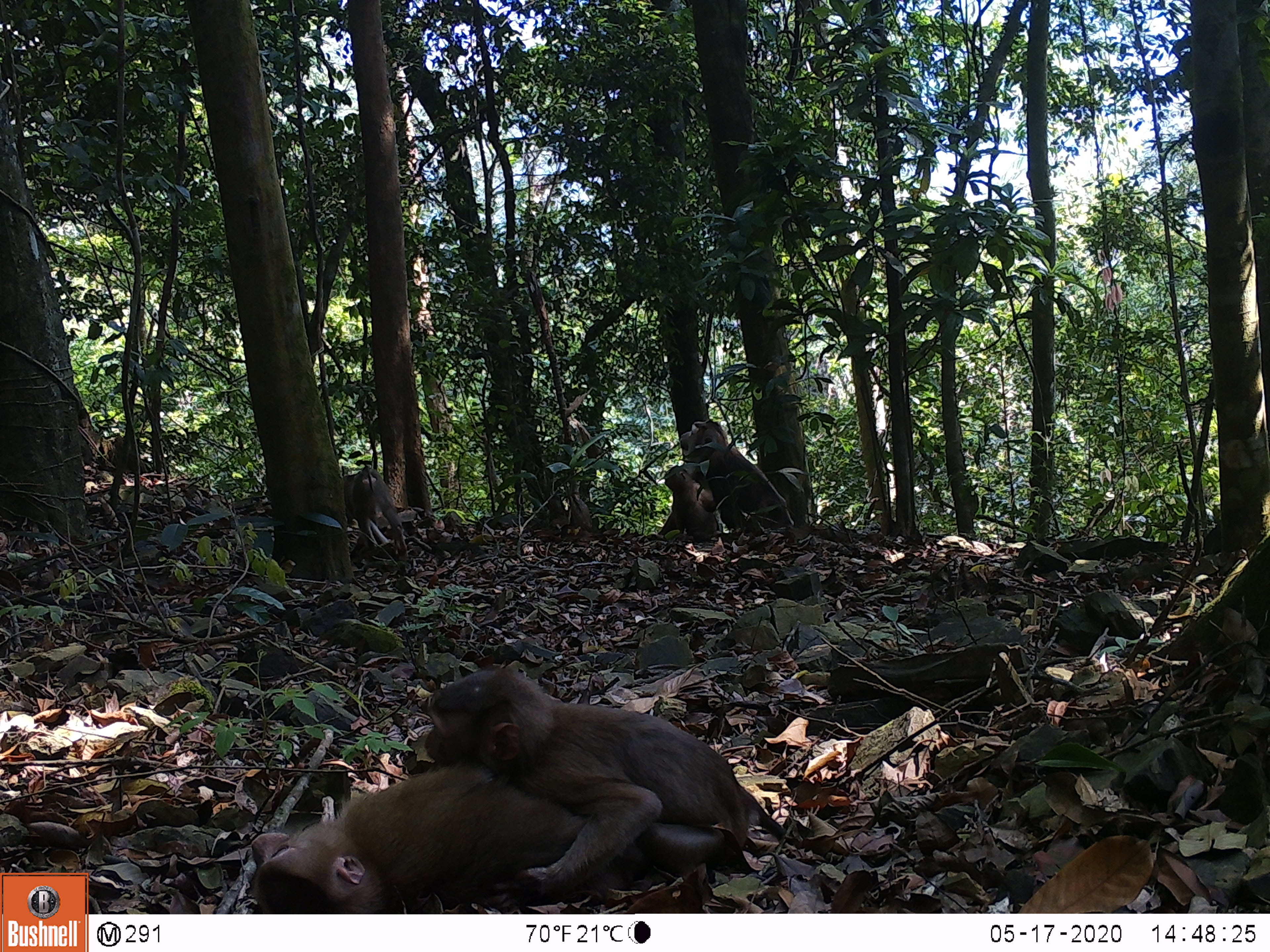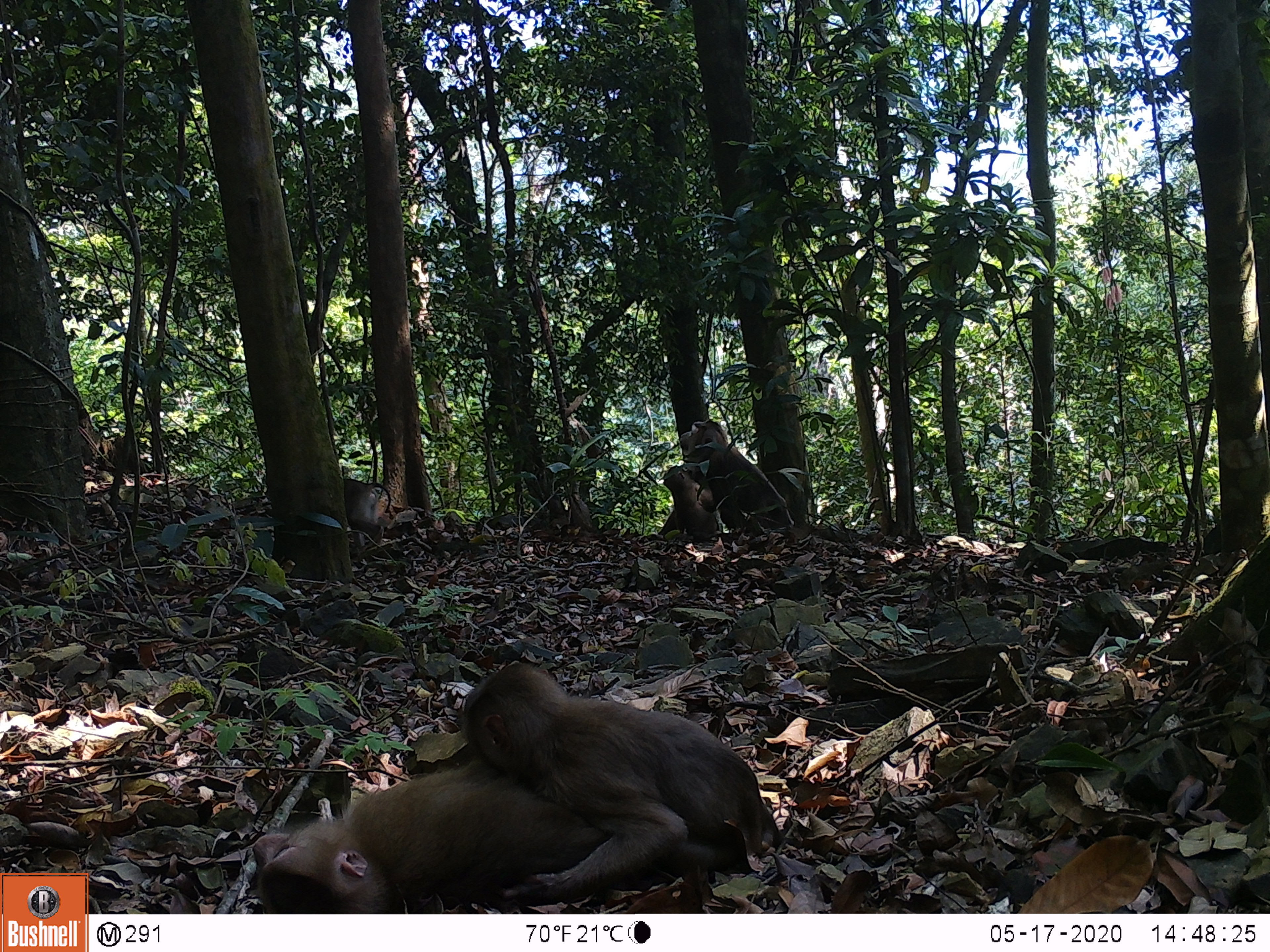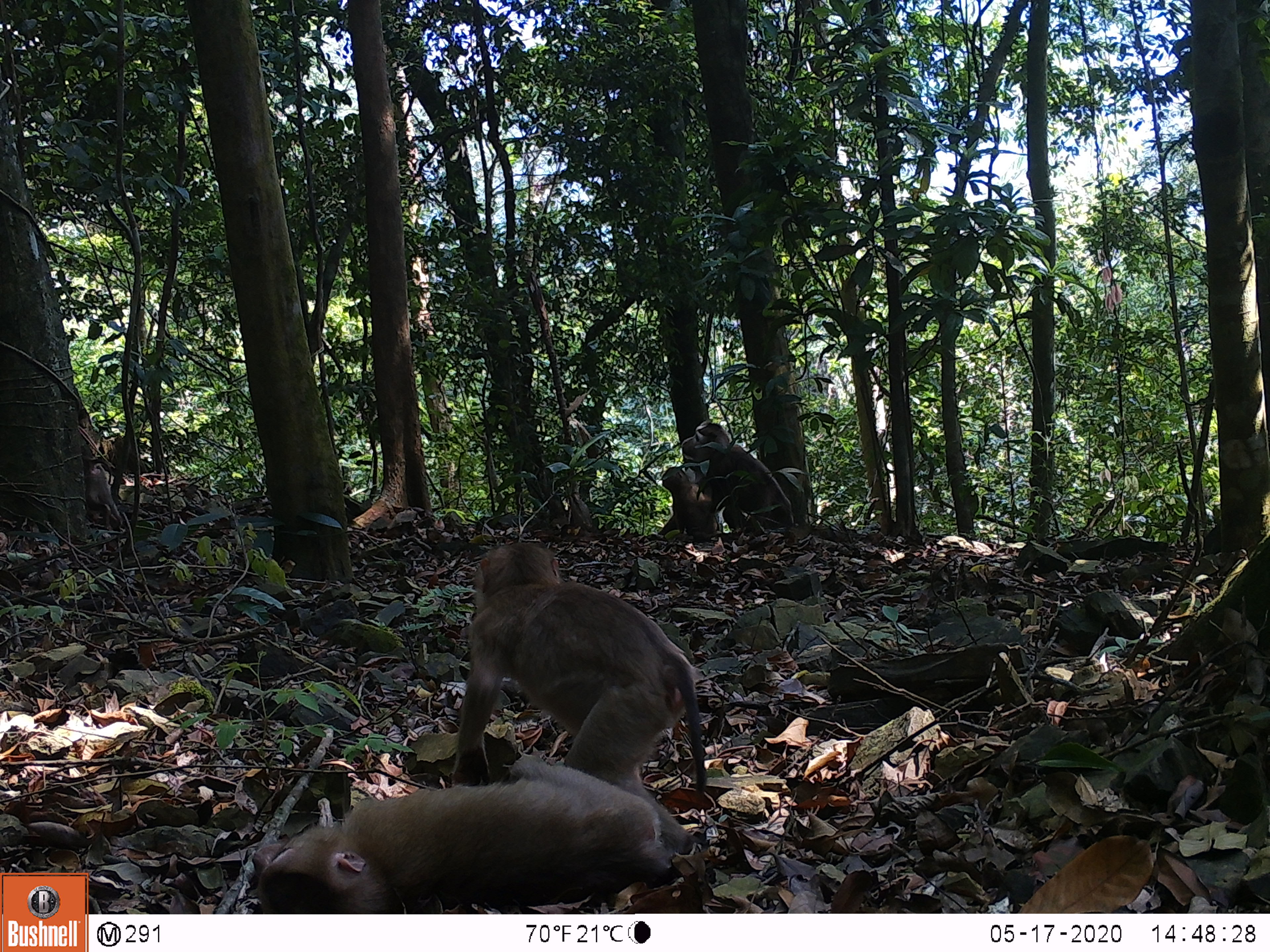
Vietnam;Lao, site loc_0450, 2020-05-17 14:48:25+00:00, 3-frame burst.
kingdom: Animalia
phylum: Chordata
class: Mammalia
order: Primates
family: Cercopithecidae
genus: Macaca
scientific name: Macaca nemestrina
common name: pig-tailed macaque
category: pig tailed macaque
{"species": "pig tailed macaque (pig-tailed macaque) (Macaca nemestrina)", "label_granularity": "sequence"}